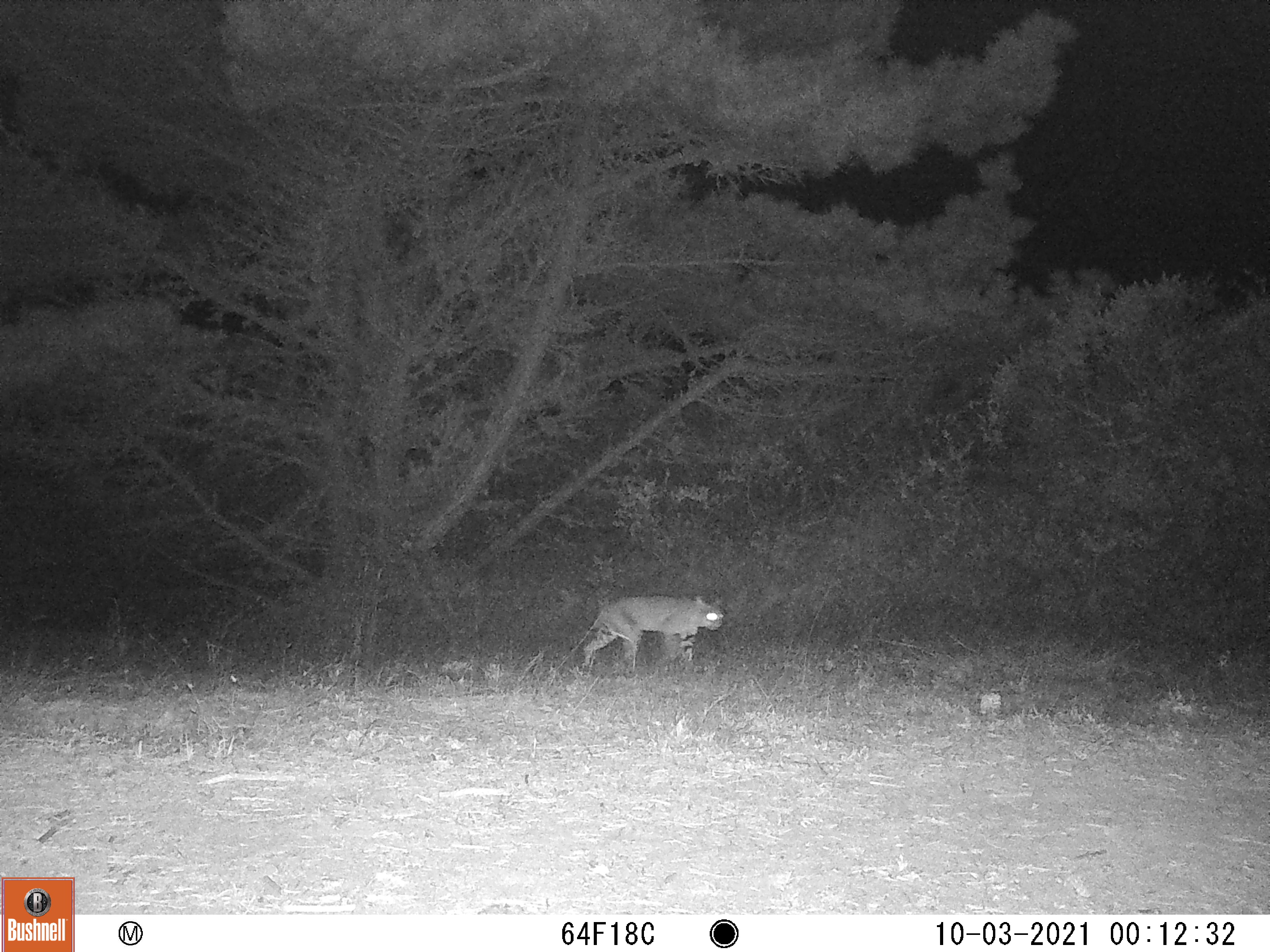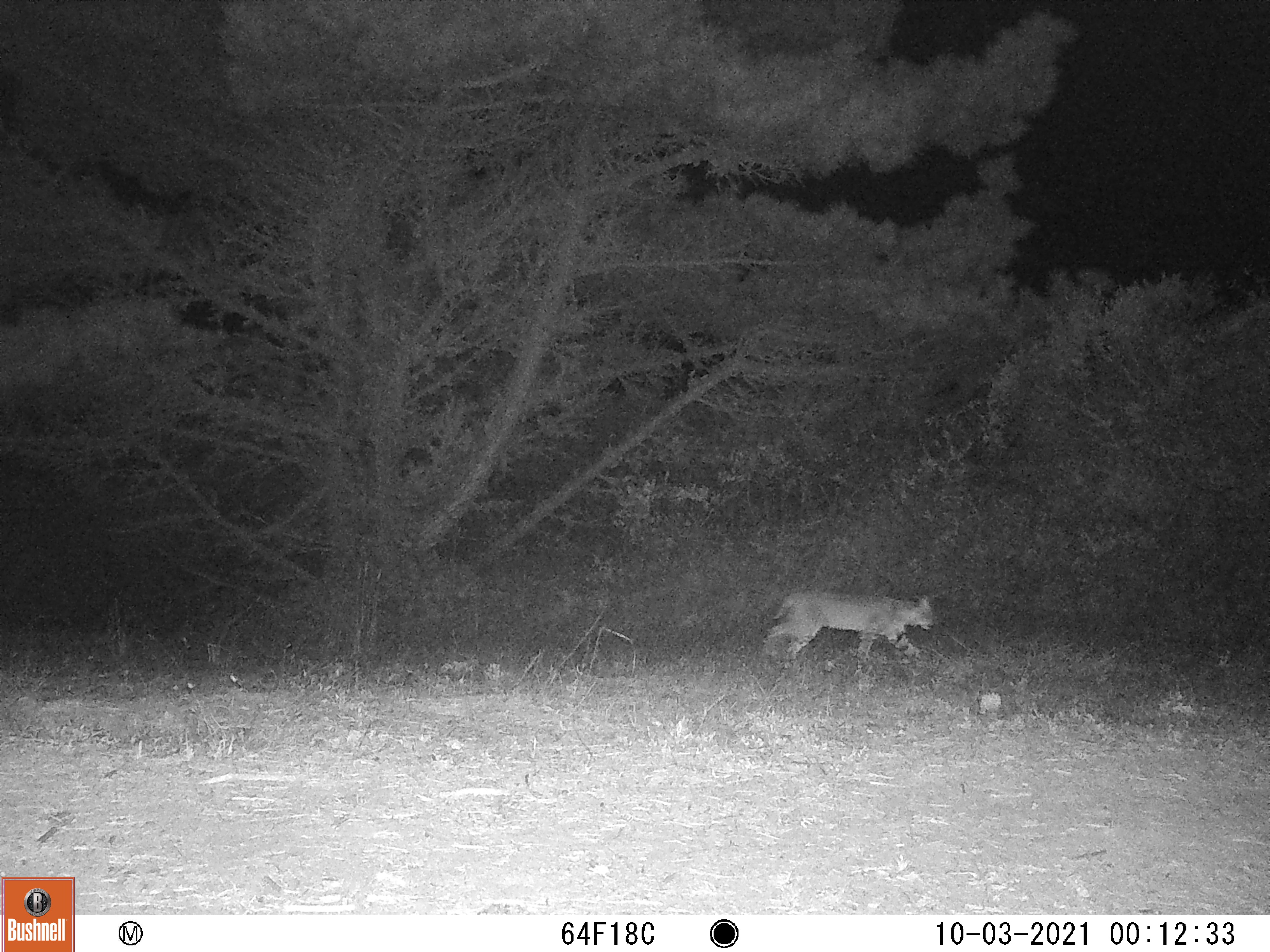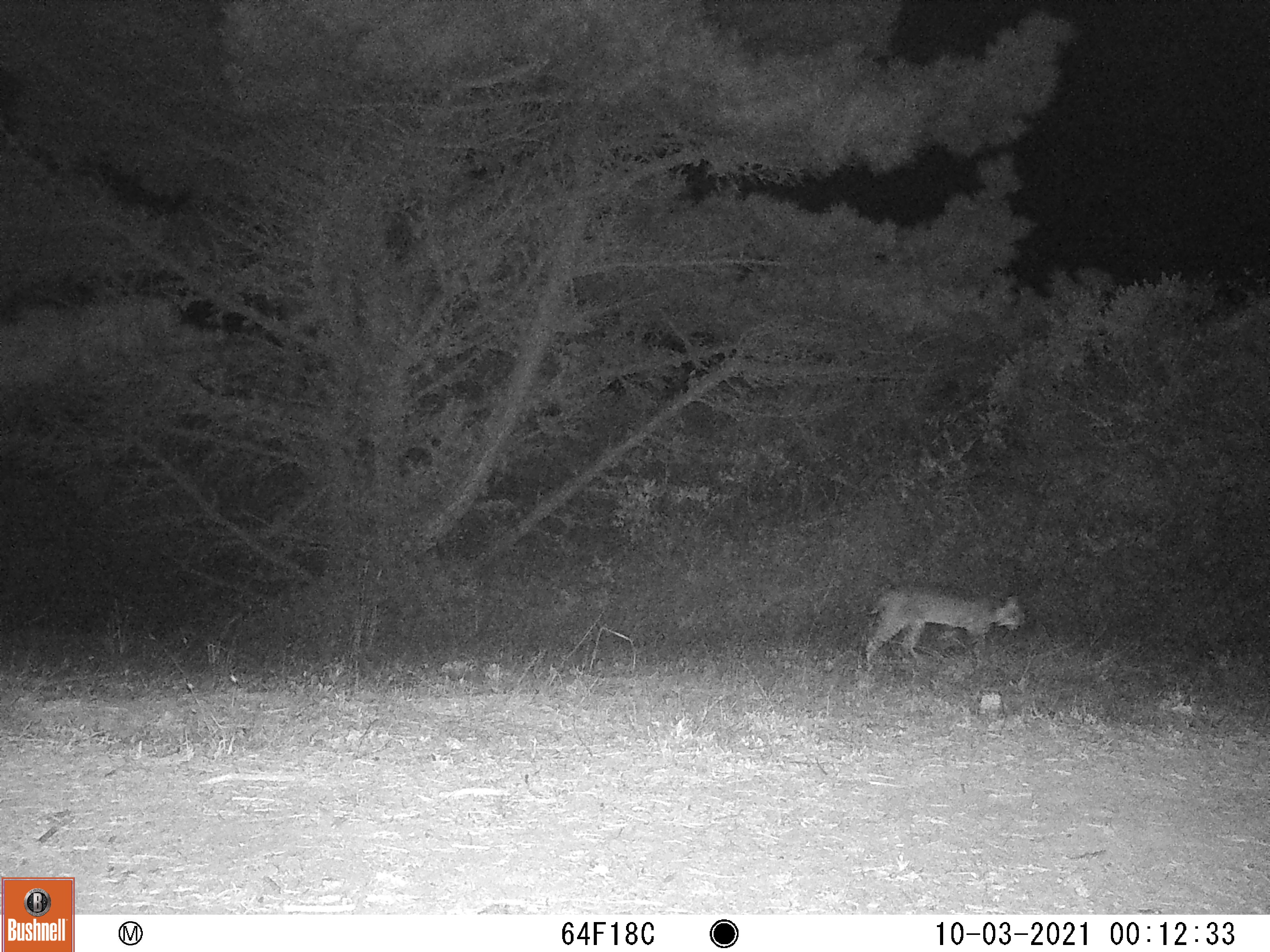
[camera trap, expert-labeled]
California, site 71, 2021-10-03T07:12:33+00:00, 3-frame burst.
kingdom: Animalia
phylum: Chordata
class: Mammalia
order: Carnivora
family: Felidae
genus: Lynx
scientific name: Lynx rufus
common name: bobcat